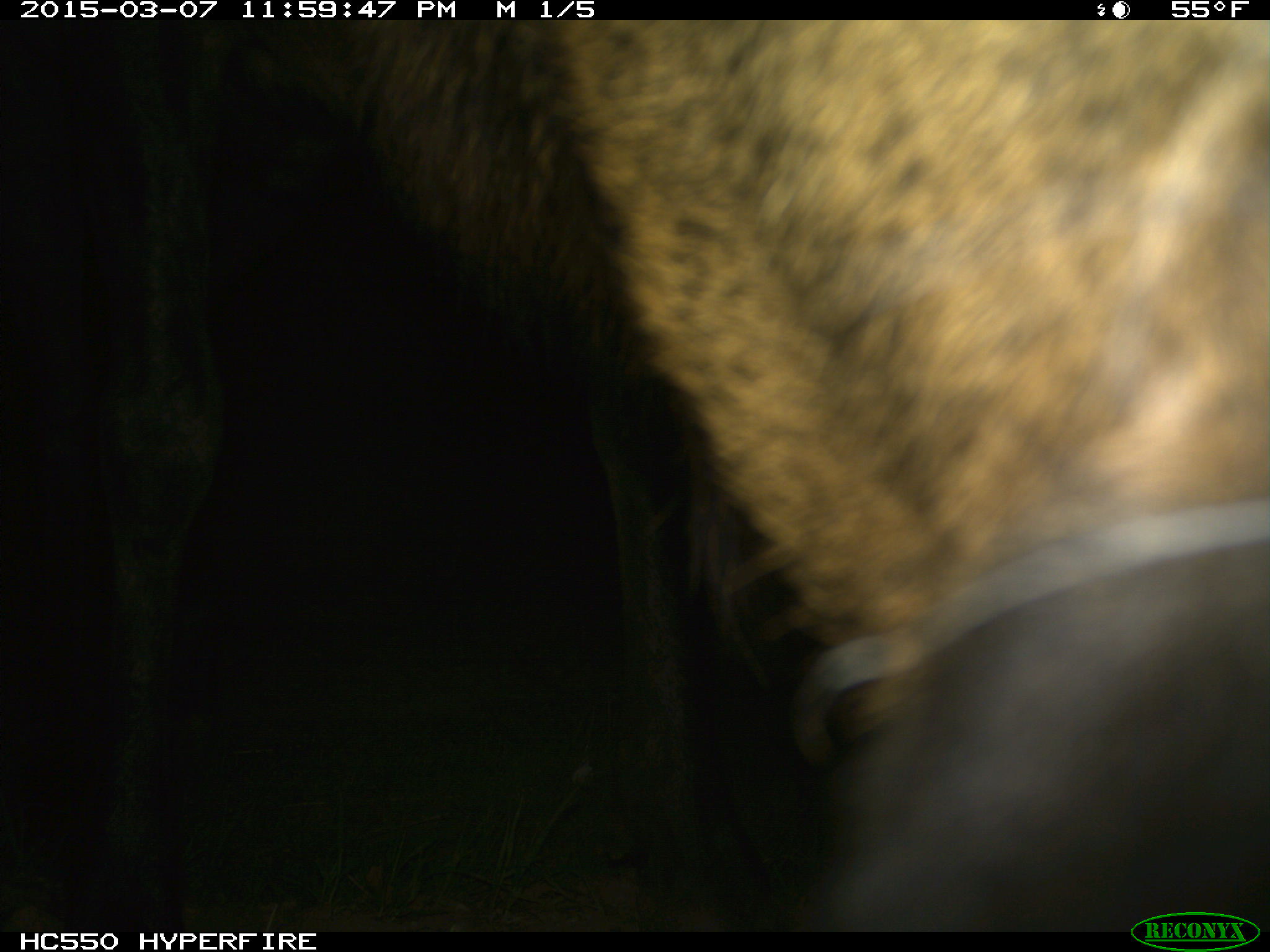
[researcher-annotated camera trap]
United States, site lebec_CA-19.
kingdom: Animalia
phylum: Chordata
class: Mammalia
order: Artiodactyla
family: Cervidae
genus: Cervus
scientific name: Cervus canadensis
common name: elk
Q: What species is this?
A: Cervus canadensis (elk).